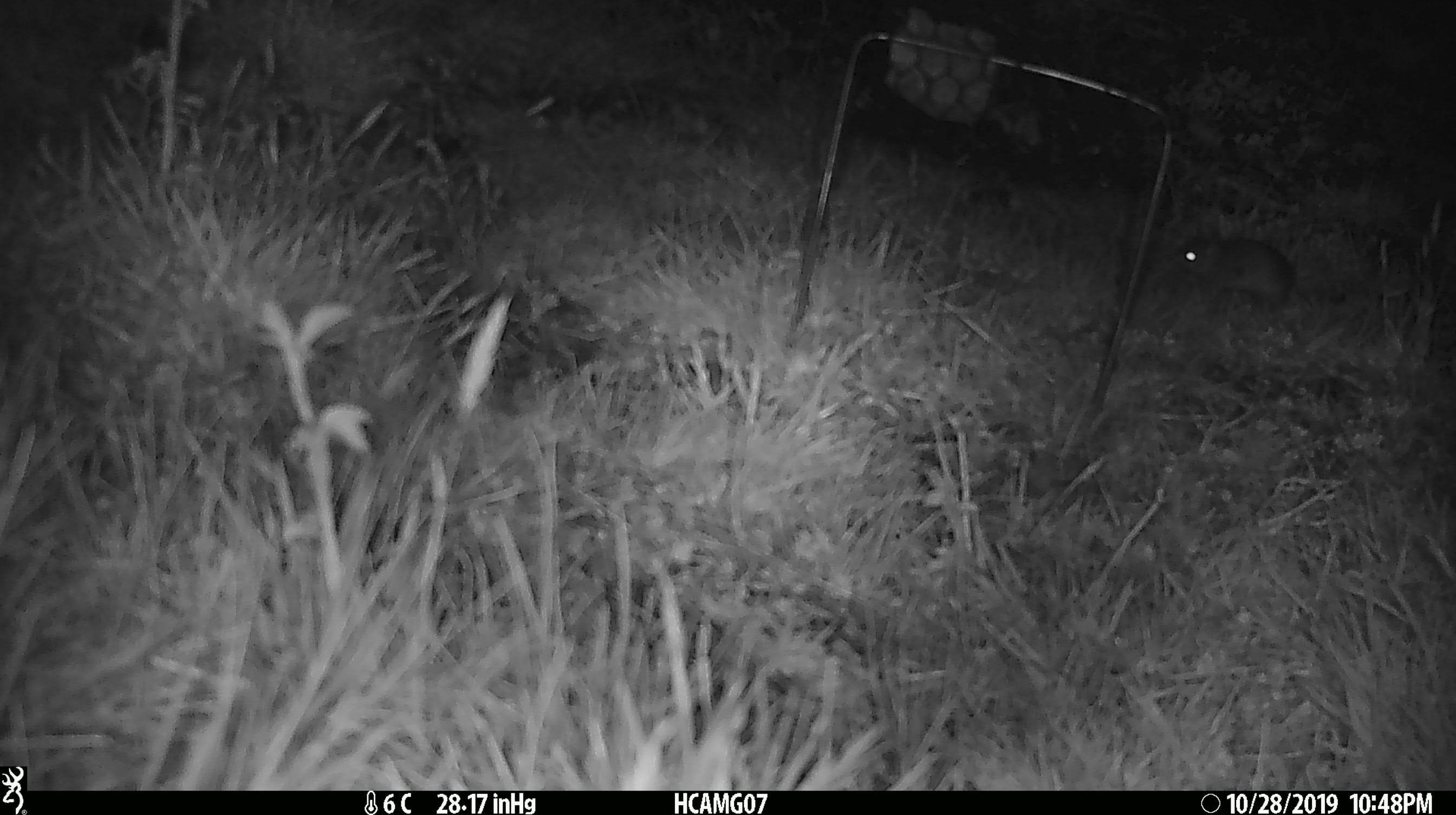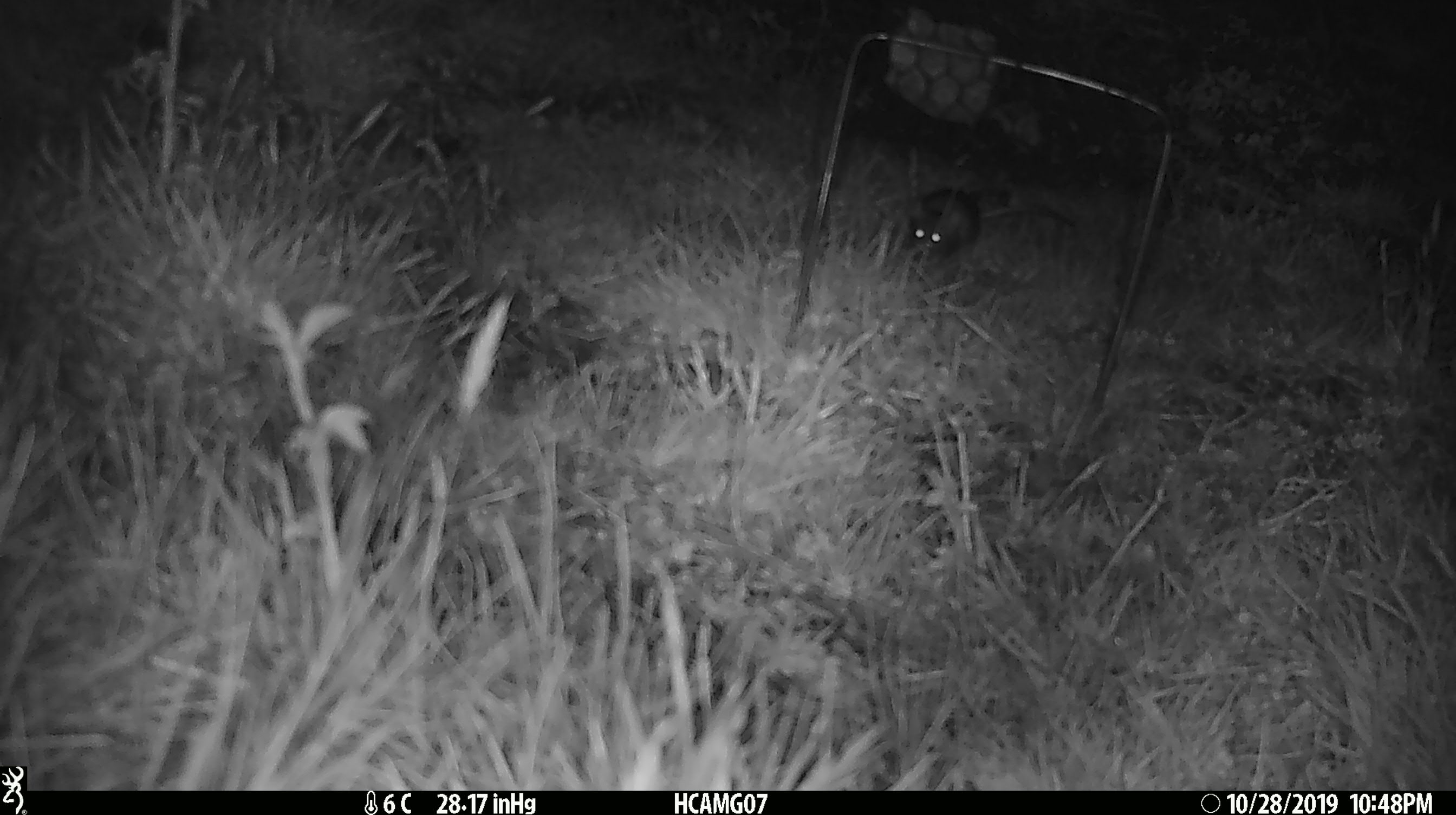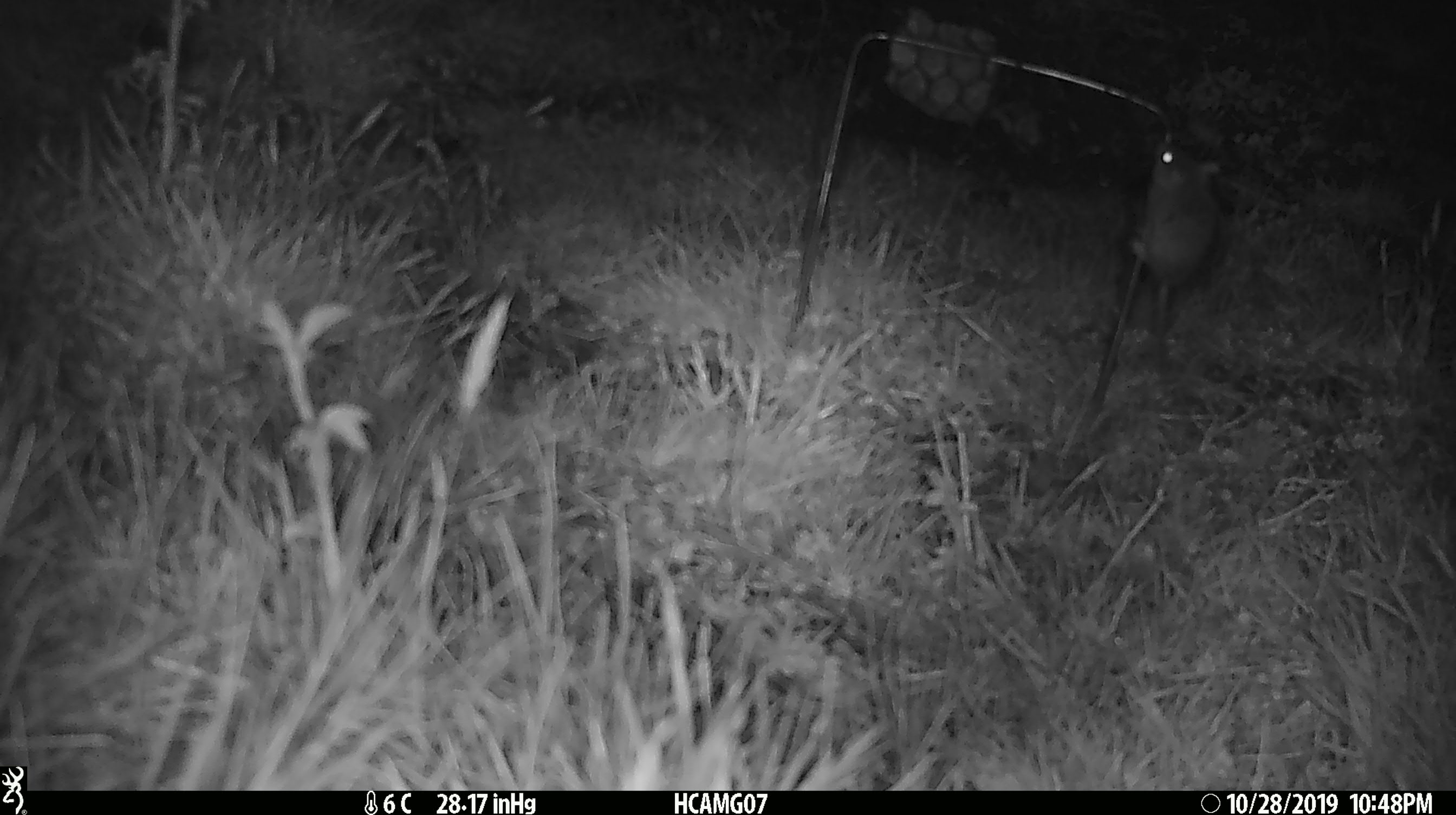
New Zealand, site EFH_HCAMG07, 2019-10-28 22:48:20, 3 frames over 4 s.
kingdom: Animalia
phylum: Chordata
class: Mammalia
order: Rodentia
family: Muridae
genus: Mus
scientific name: Mus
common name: mouse